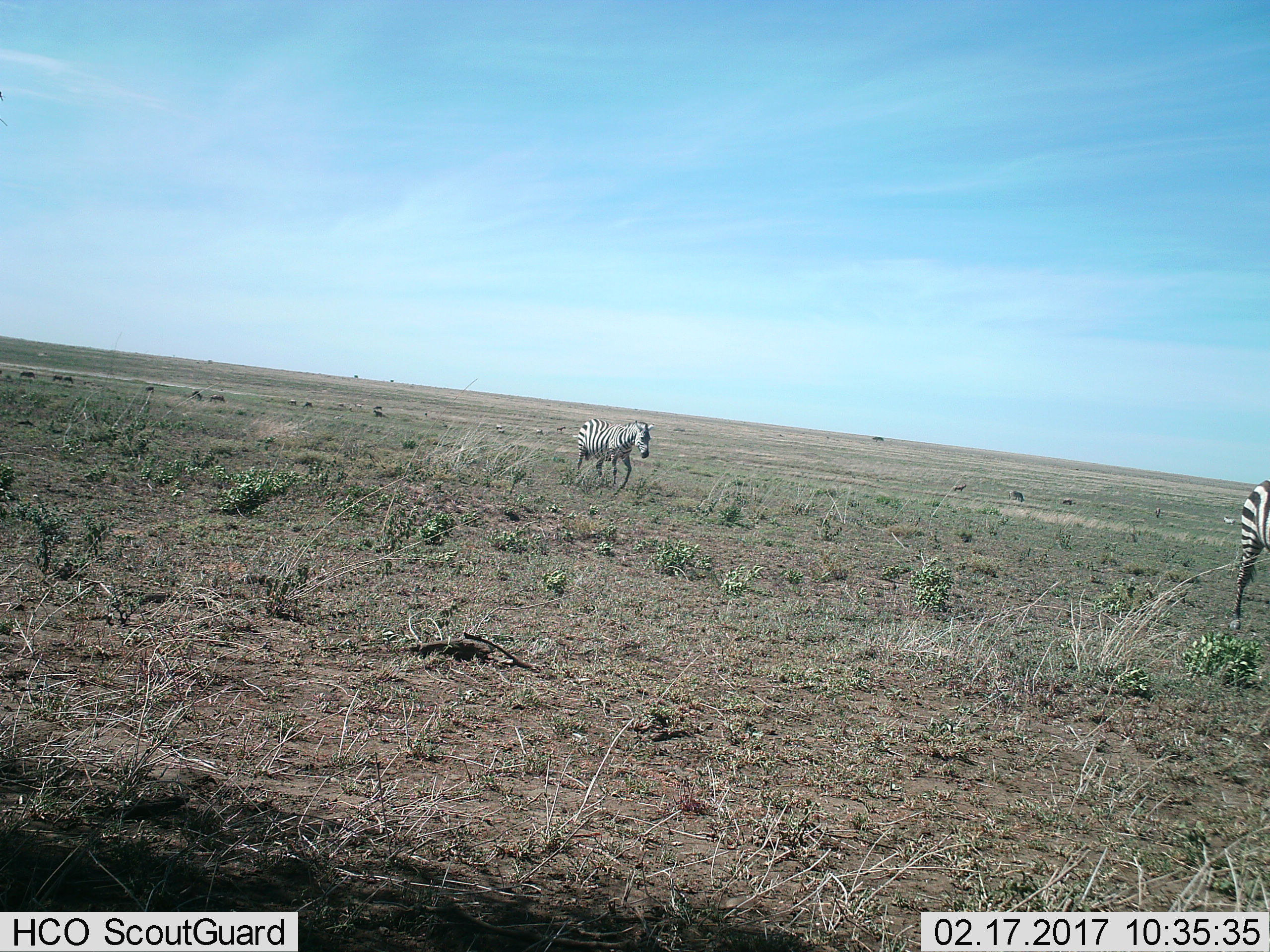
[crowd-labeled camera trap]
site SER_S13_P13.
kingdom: Animalia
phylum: Chordata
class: Mammalia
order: Perissodactyla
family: Equidae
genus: Equus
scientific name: Equus quagga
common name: plains zebra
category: zebraplains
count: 2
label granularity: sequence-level